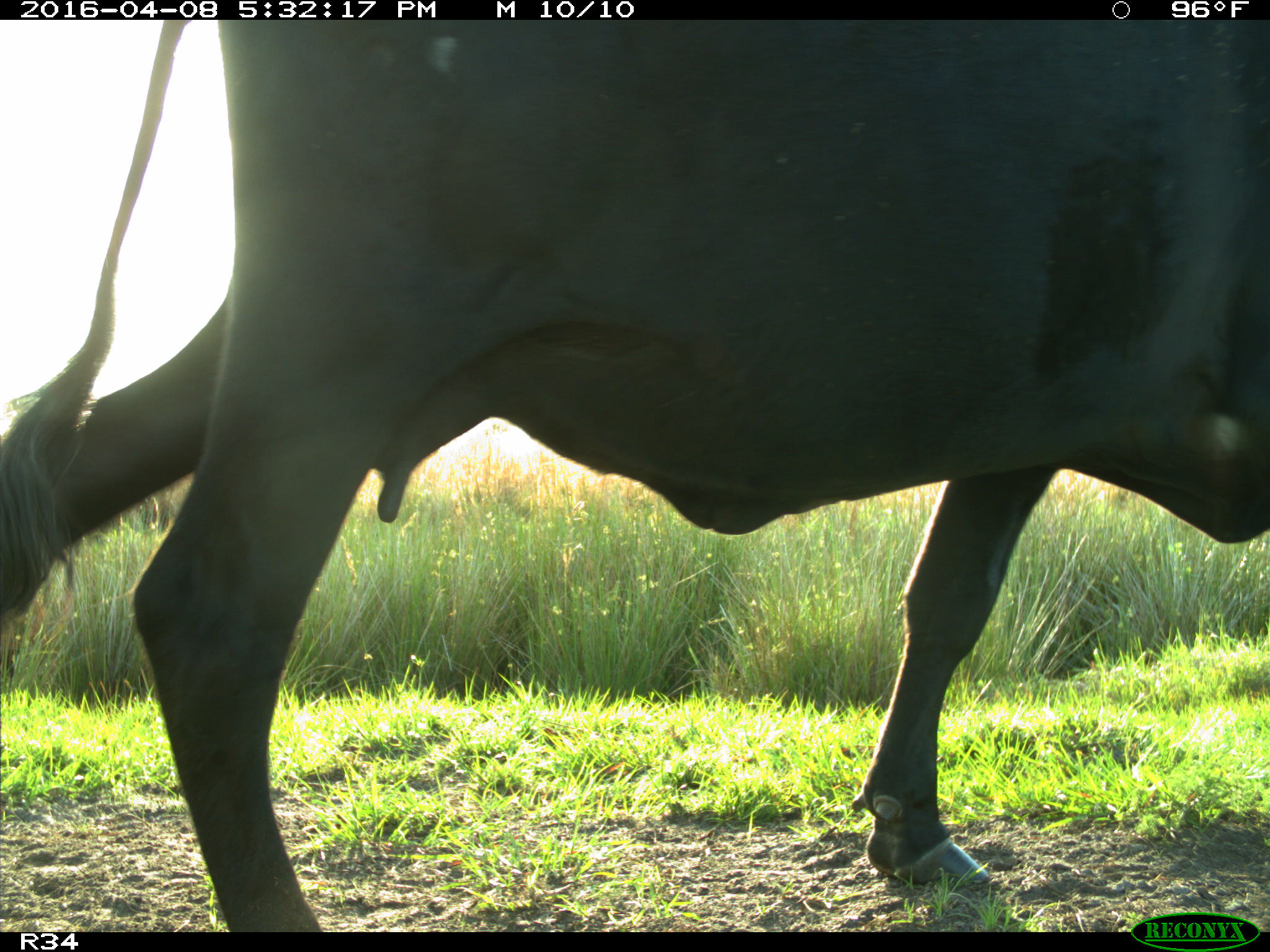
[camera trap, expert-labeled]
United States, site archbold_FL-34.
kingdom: Animalia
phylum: Chordata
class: Mammalia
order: Artiodactyla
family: Bovidae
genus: Bos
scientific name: Bos taurus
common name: domestic cow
Bos taurus (domestic cow).